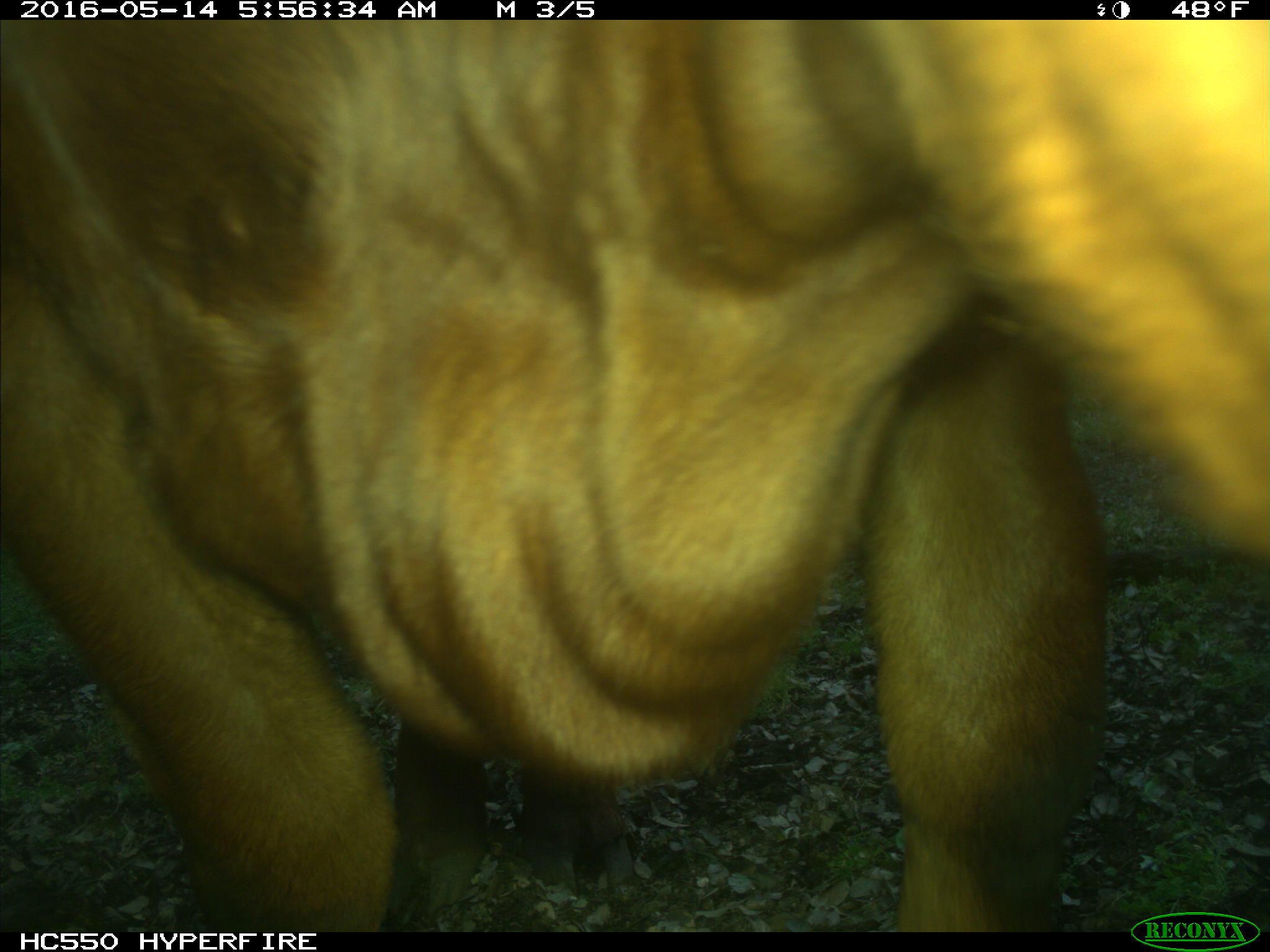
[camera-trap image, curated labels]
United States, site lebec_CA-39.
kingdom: Animalia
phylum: Chordata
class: Mammalia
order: Artiodactyla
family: Bovidae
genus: Bos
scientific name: Bos taurus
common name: domestic cow